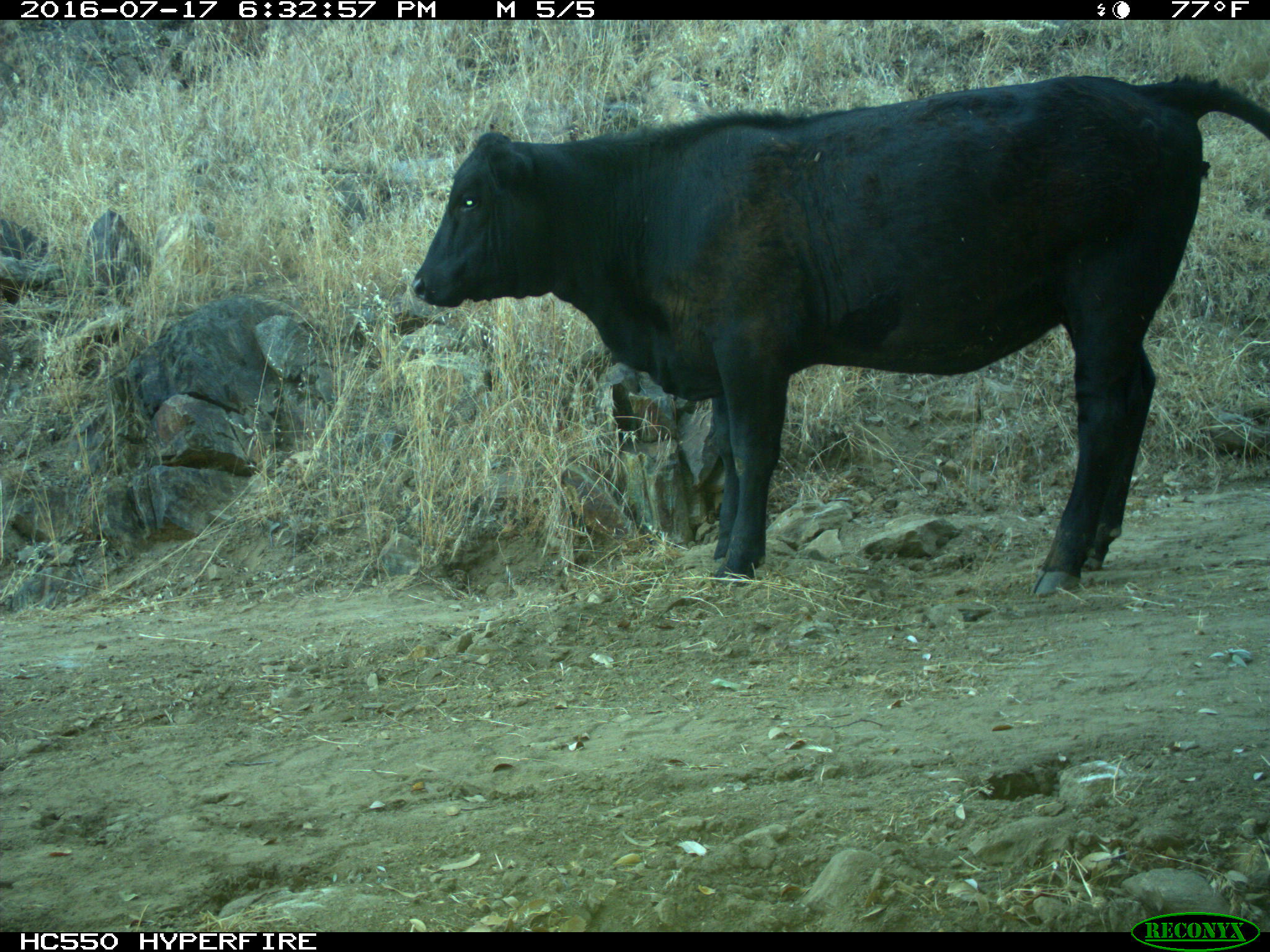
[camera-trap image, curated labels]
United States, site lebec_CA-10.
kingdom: Animalia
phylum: Chordata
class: Mammalia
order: Artiodactyla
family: Bovidae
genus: Bos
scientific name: Bos taurus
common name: domestic cow